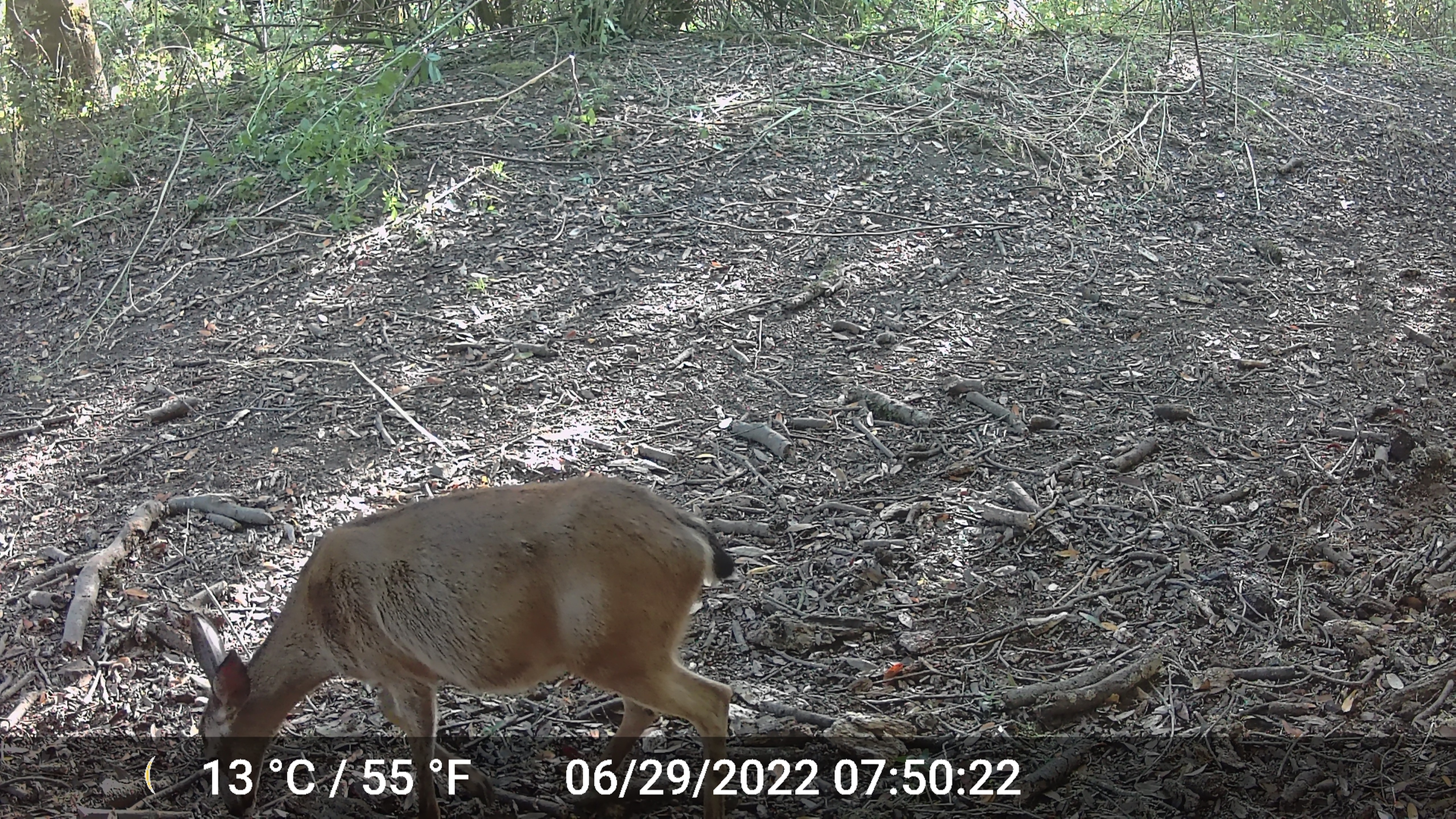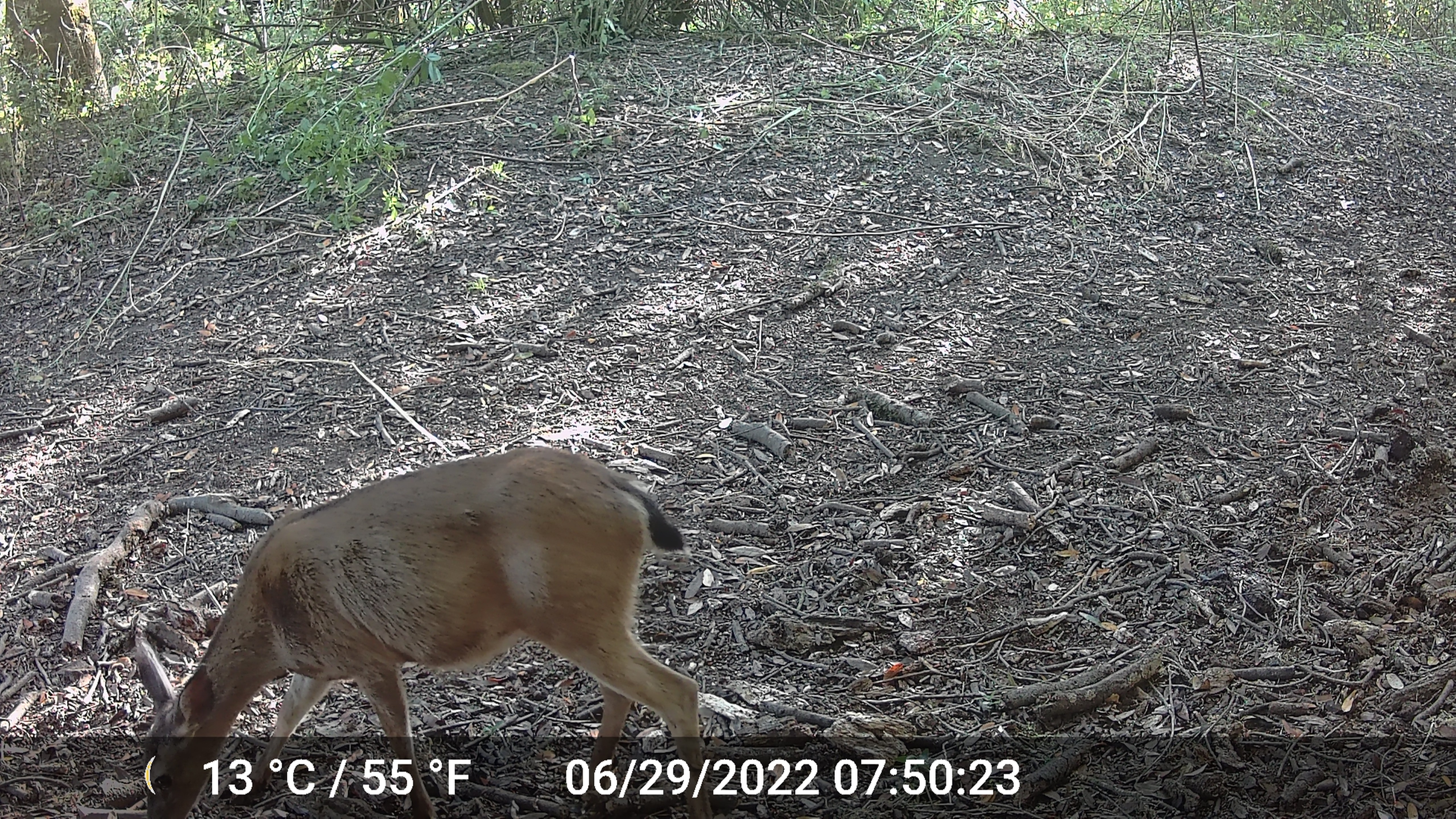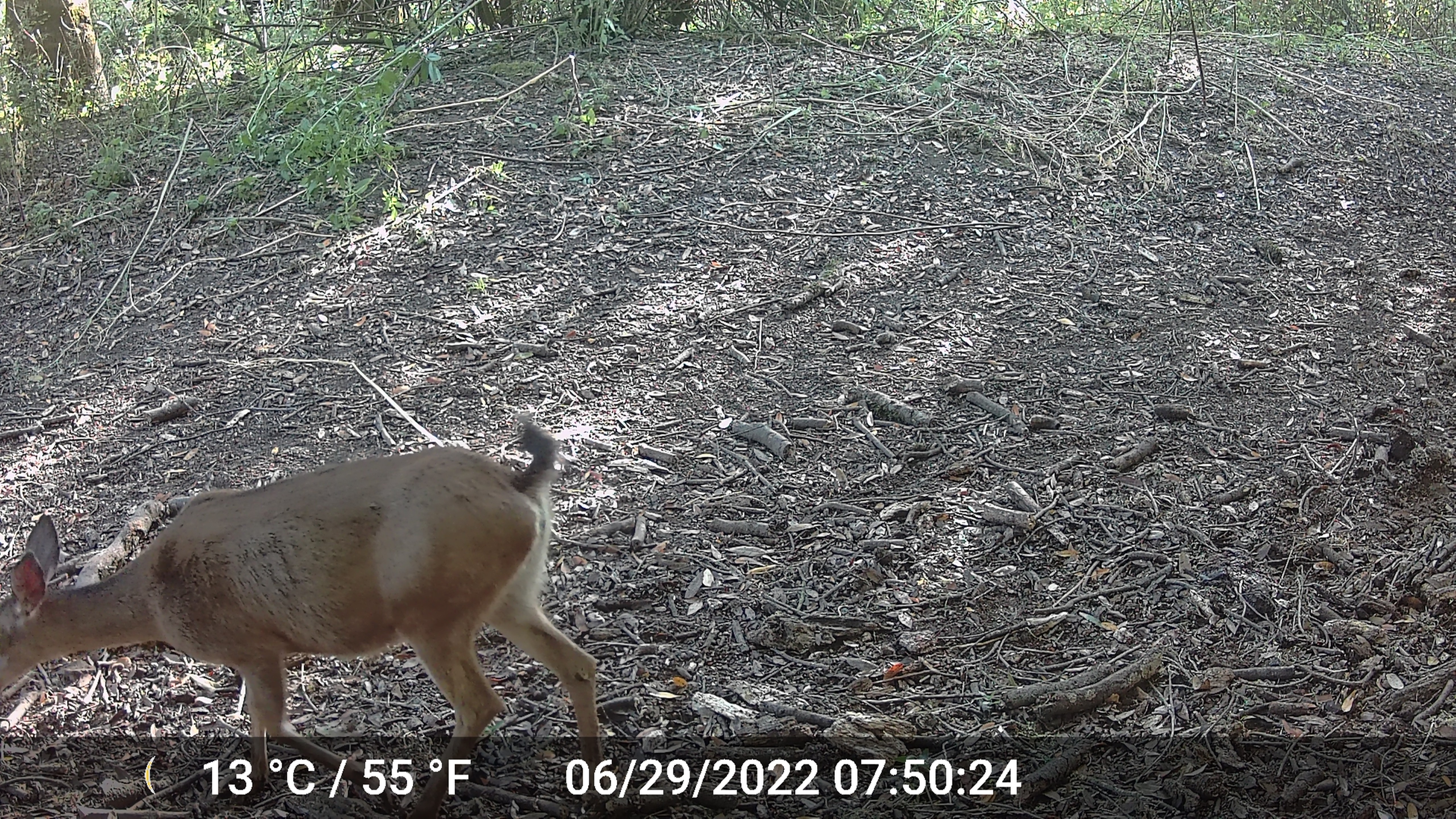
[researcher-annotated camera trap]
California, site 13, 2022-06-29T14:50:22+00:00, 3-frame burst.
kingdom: Animalia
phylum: Chordata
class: Mammalia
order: Artiodactyla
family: Cervidae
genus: Odocoileus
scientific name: Odocoileus hemionus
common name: mule deer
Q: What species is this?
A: Mule deer (Odocoileus hemionus).